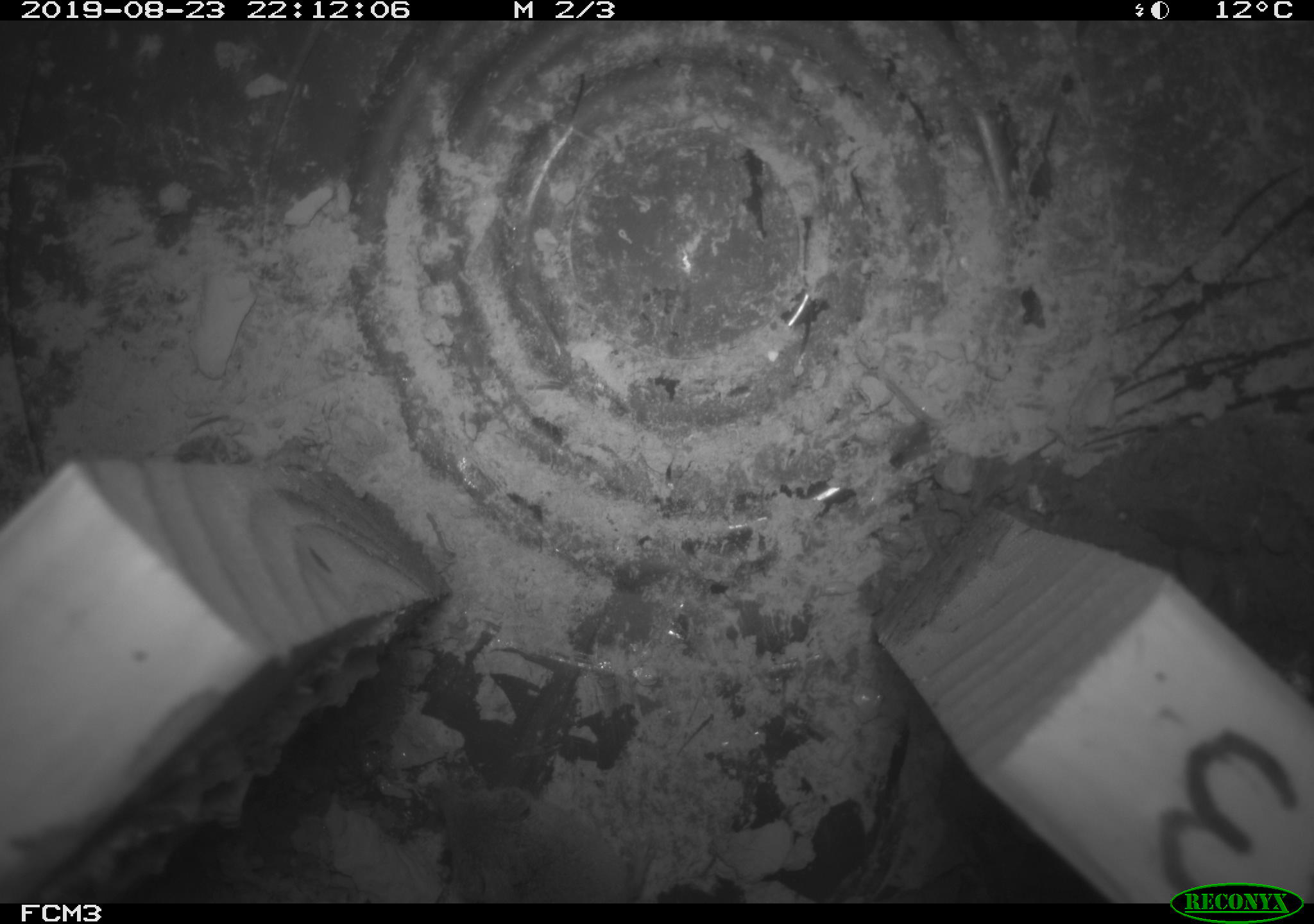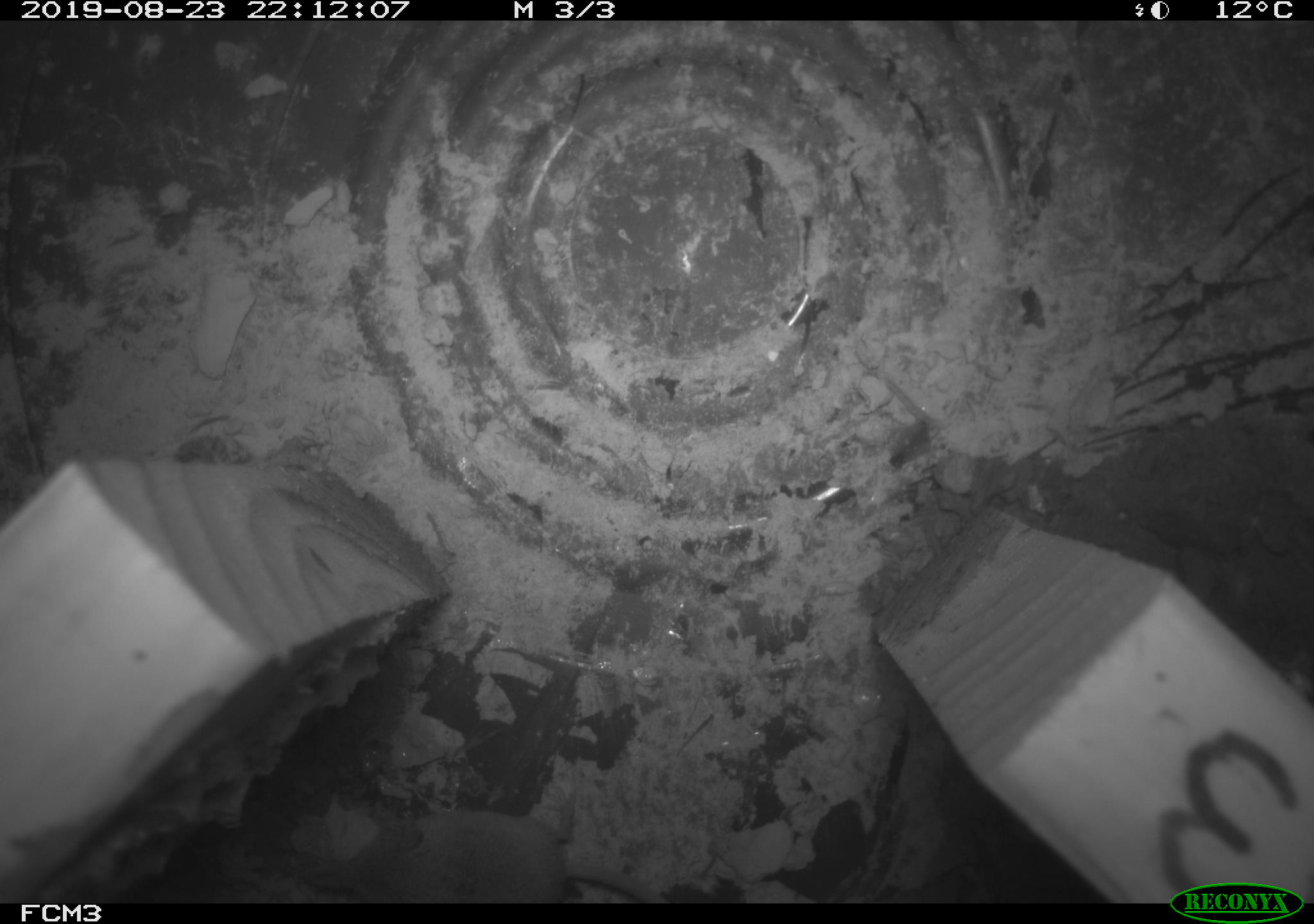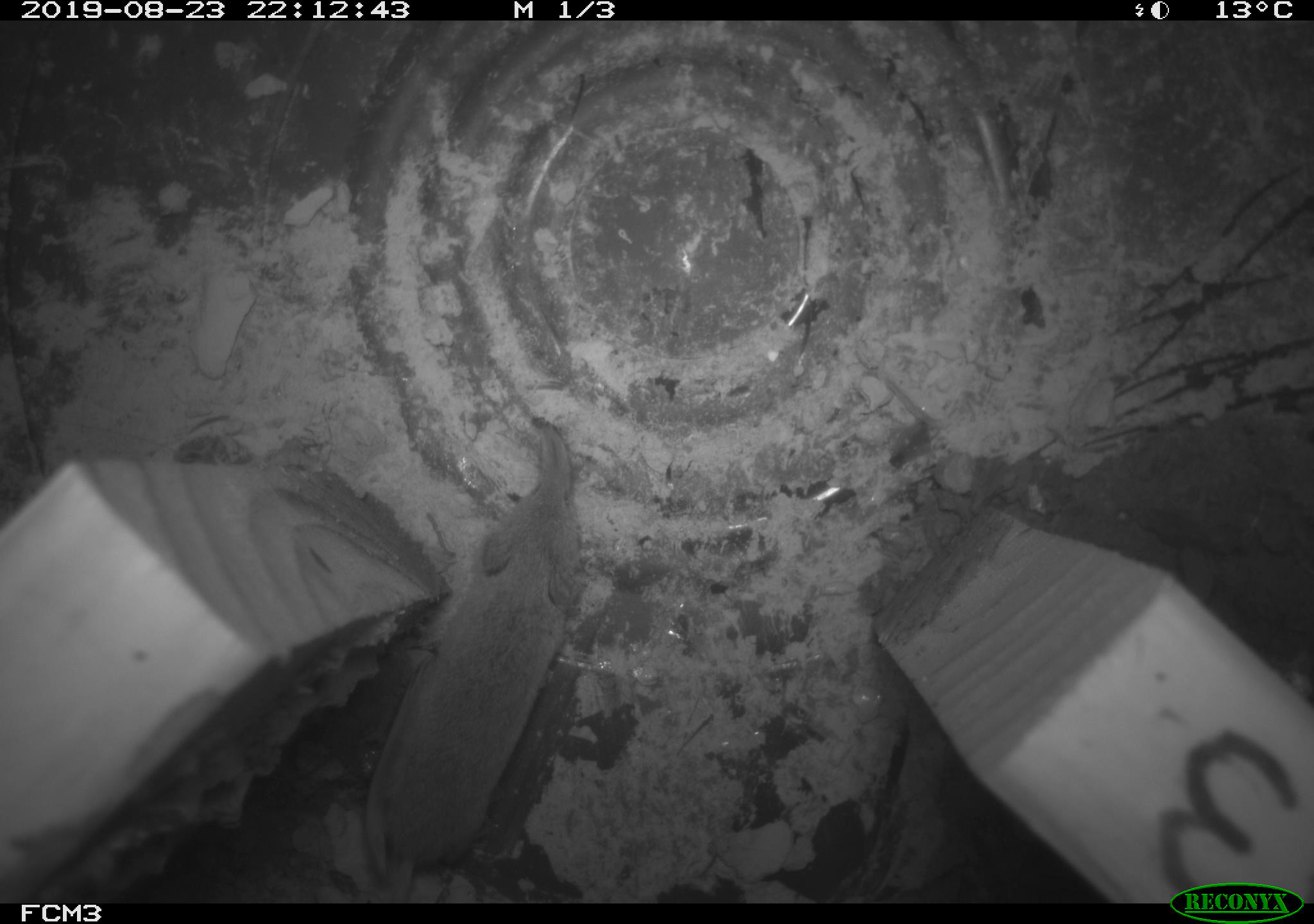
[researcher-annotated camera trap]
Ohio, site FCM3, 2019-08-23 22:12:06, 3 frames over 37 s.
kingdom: Animalia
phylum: Chordata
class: Mammalia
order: Eulipotyphla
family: Soricidae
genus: Sorex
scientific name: Sorex cinereus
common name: masked shrew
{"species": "masked shrew (Sorex cinereus)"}